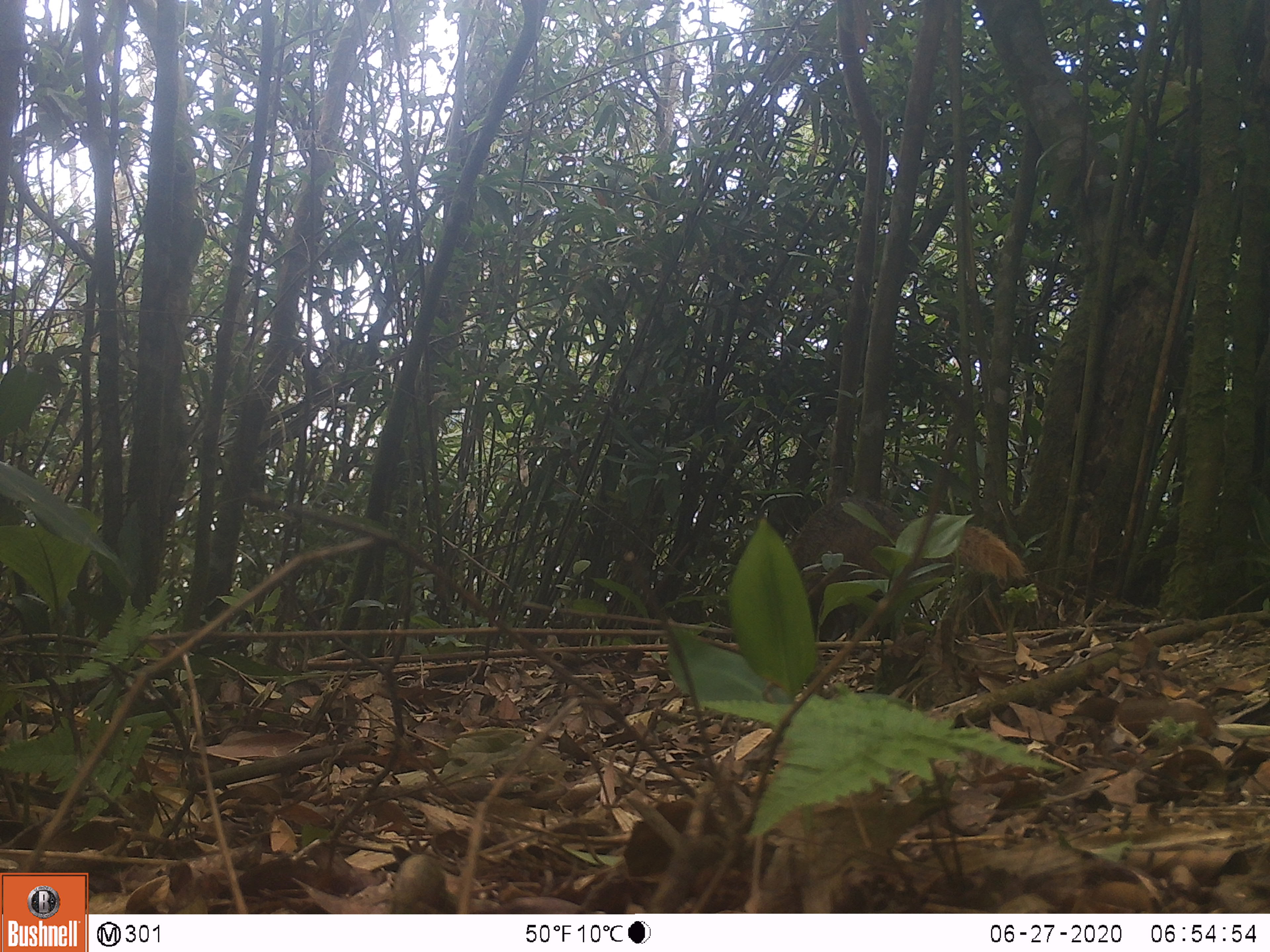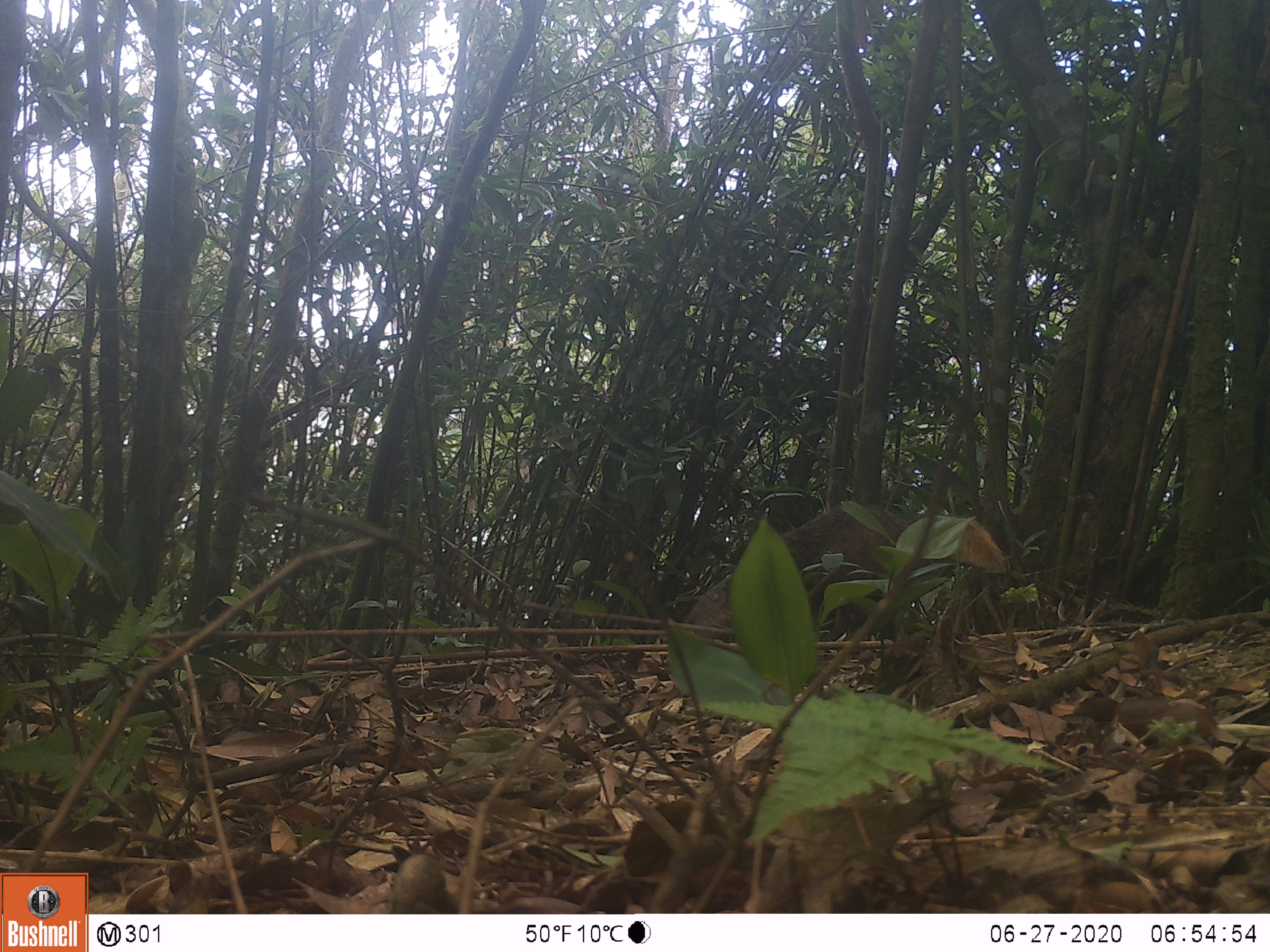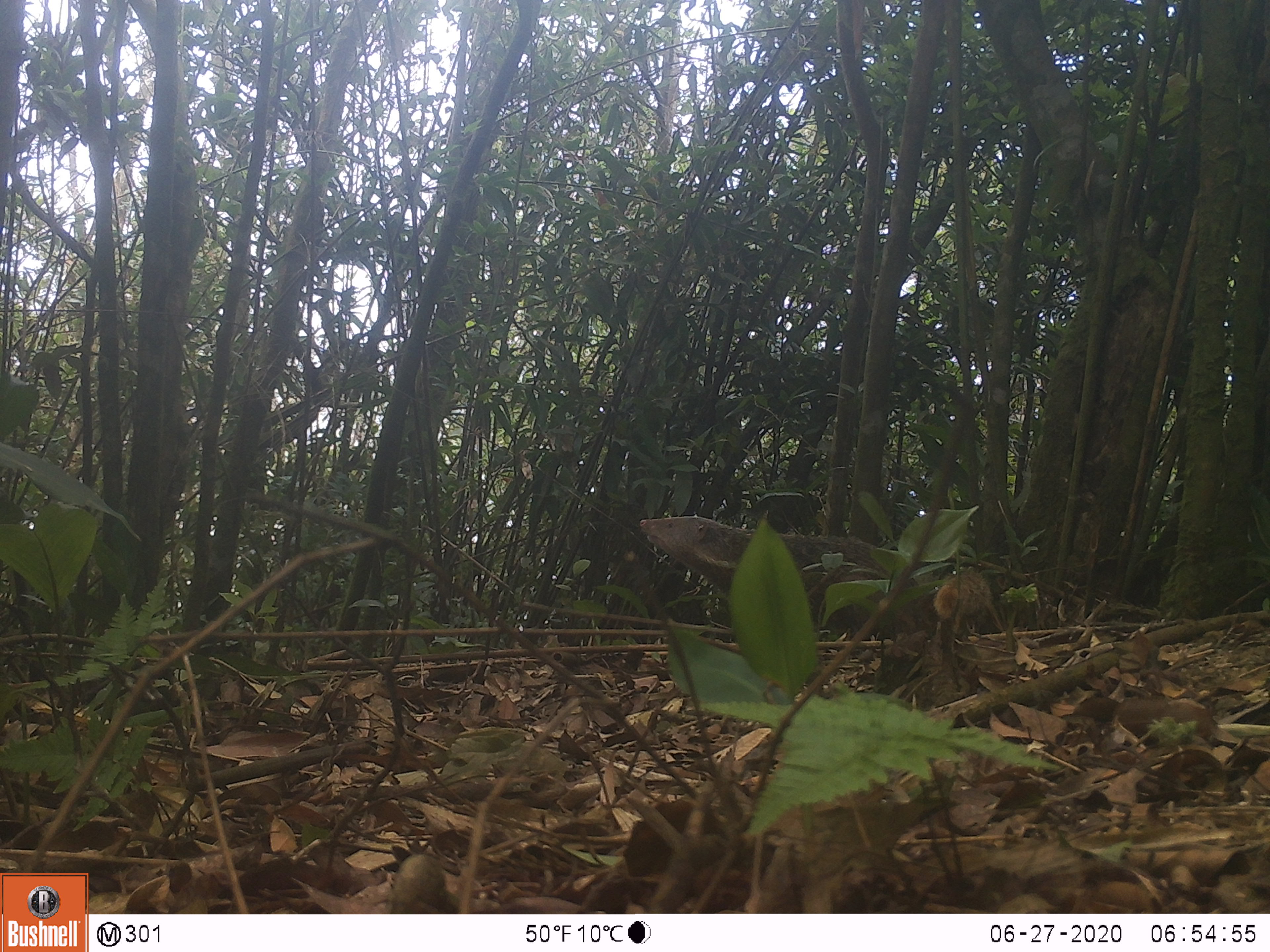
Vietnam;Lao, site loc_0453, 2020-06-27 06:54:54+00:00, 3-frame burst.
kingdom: Animalia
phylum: Chordata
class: Mammalia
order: Carnivora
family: Herpestidae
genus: Urva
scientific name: Urva urva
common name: crab-eating mongoose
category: crab eating mongoose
Crab eating mongoose (crab-eating mongoose) (Urva urva). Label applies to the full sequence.